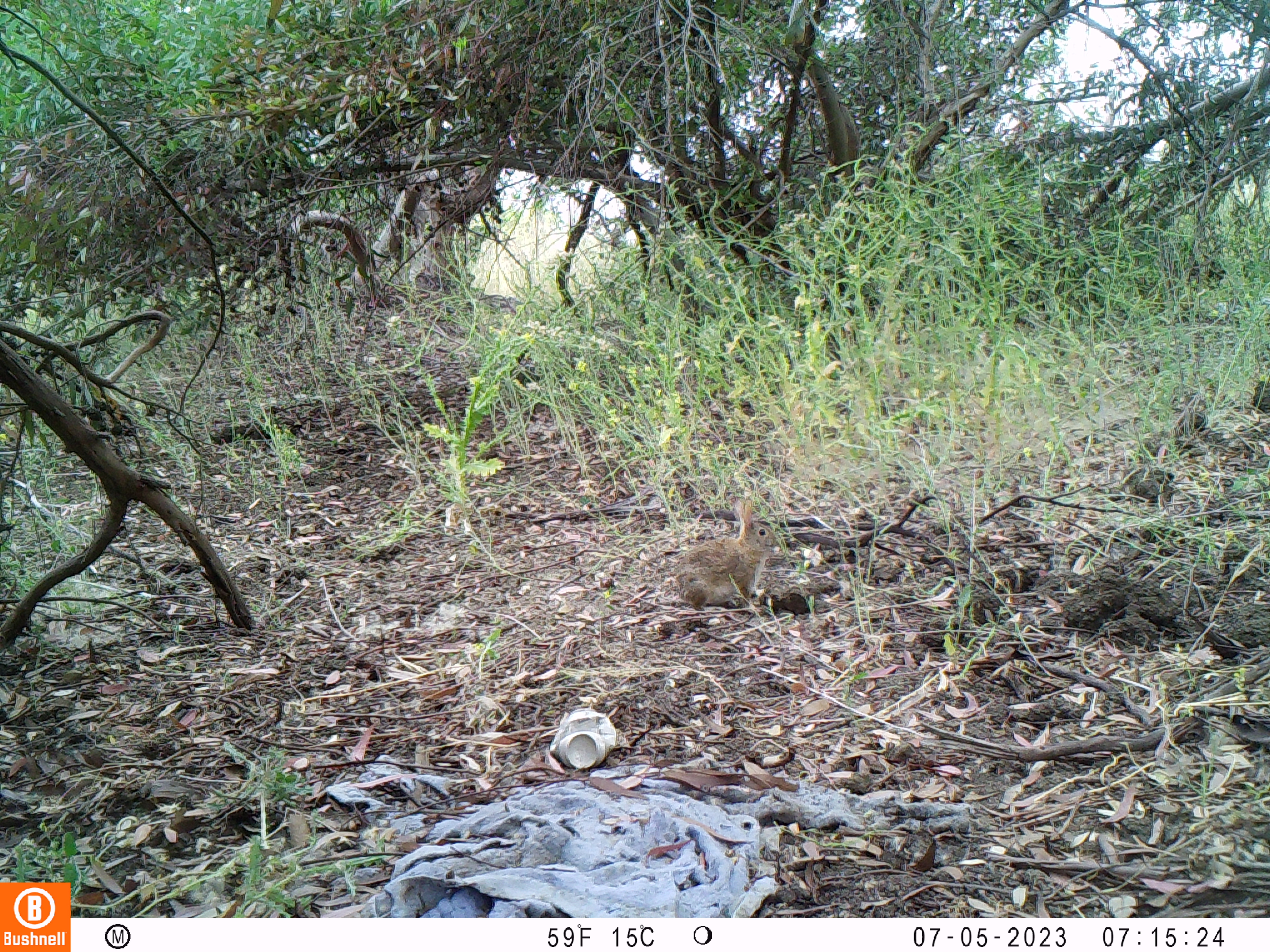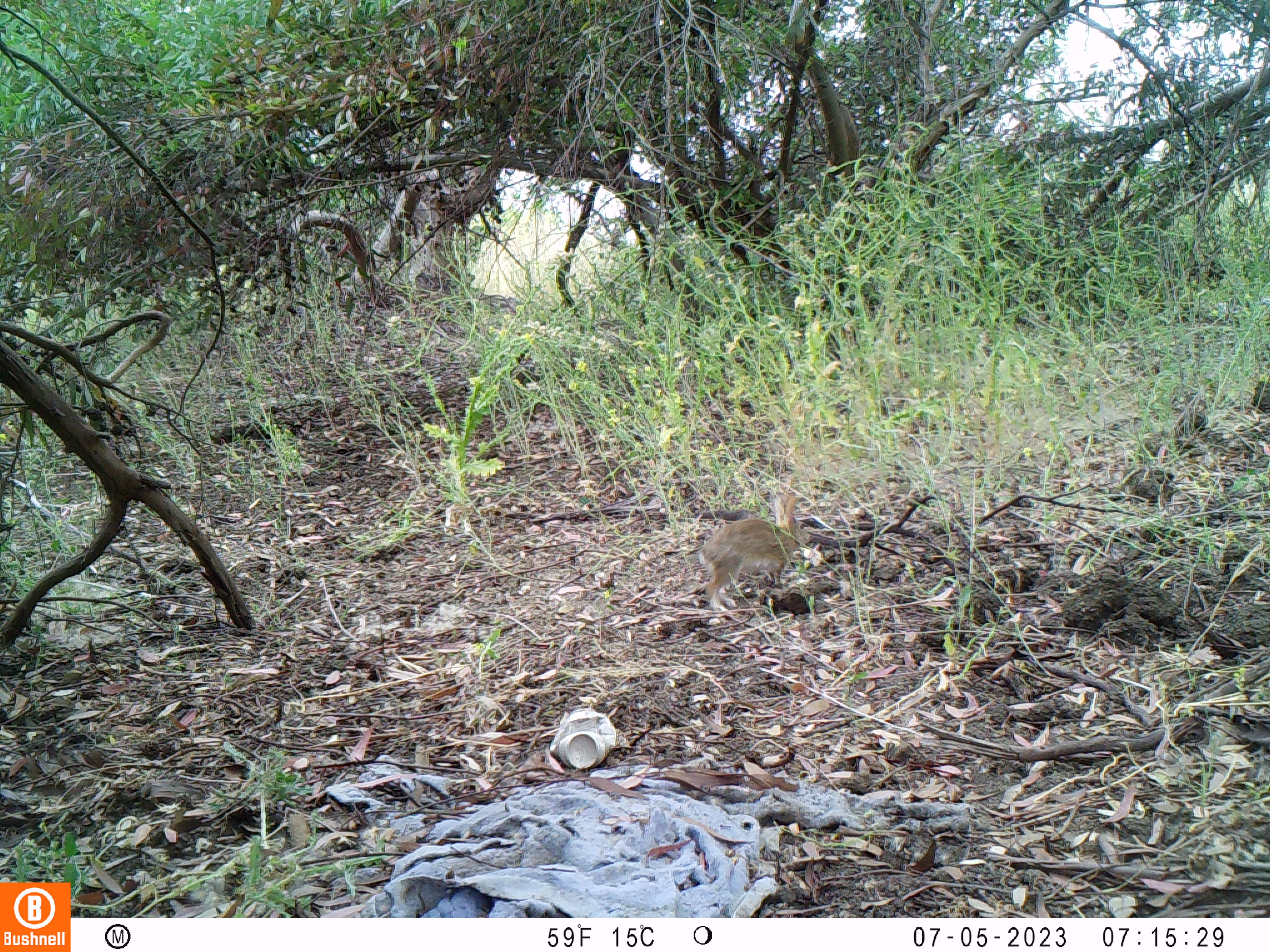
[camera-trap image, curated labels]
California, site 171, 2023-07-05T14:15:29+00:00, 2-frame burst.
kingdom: Animalia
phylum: Chordata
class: Mammalia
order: Lagomorpha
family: Leporidae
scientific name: Leporidae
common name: rabbit